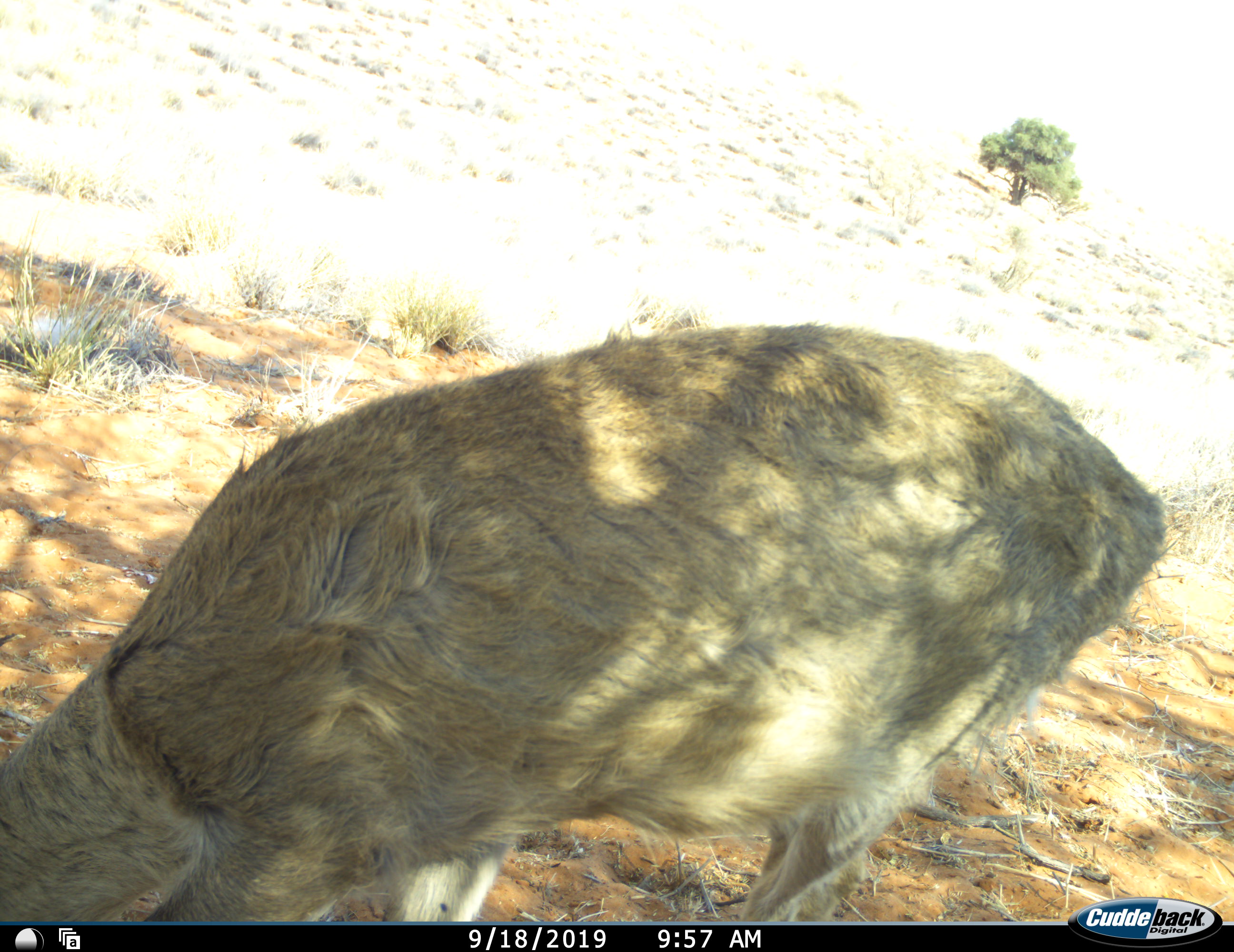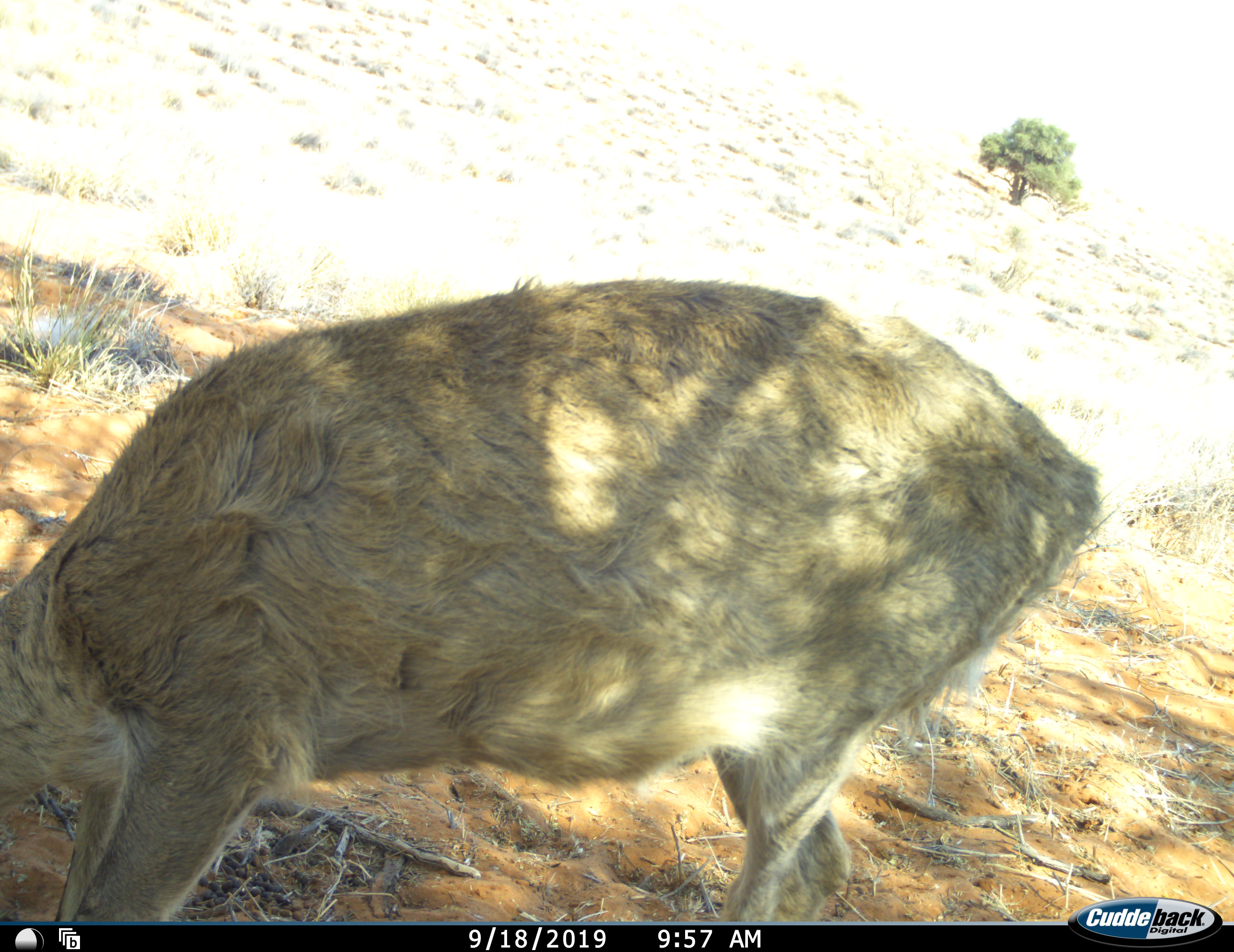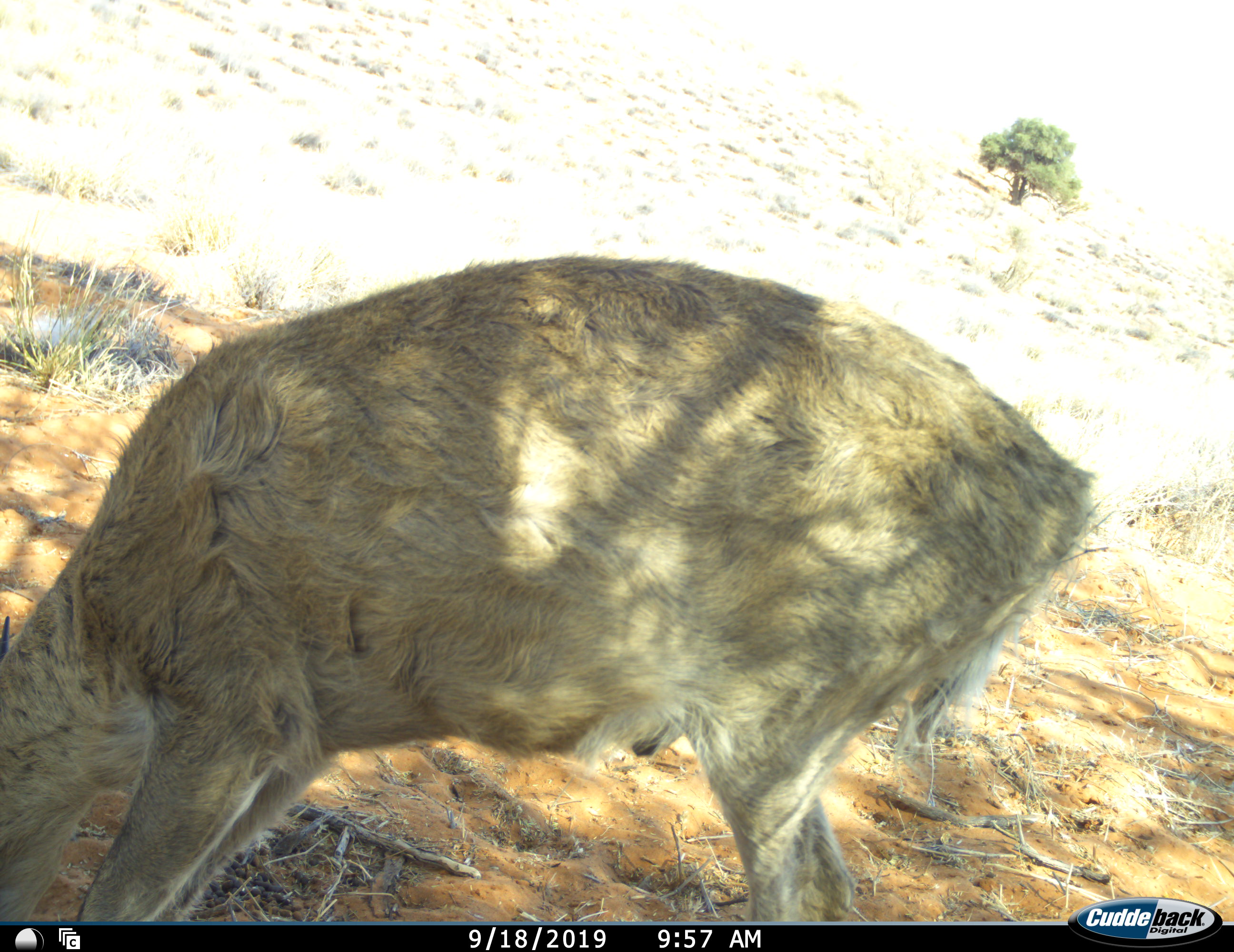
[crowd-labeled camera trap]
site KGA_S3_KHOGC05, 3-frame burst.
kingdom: Animalia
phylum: Chordata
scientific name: Vertebrata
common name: domestic animal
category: domesticanimal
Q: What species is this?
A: Domesticanimal (domestic animal) (Vertebrata).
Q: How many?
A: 1.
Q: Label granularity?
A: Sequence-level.